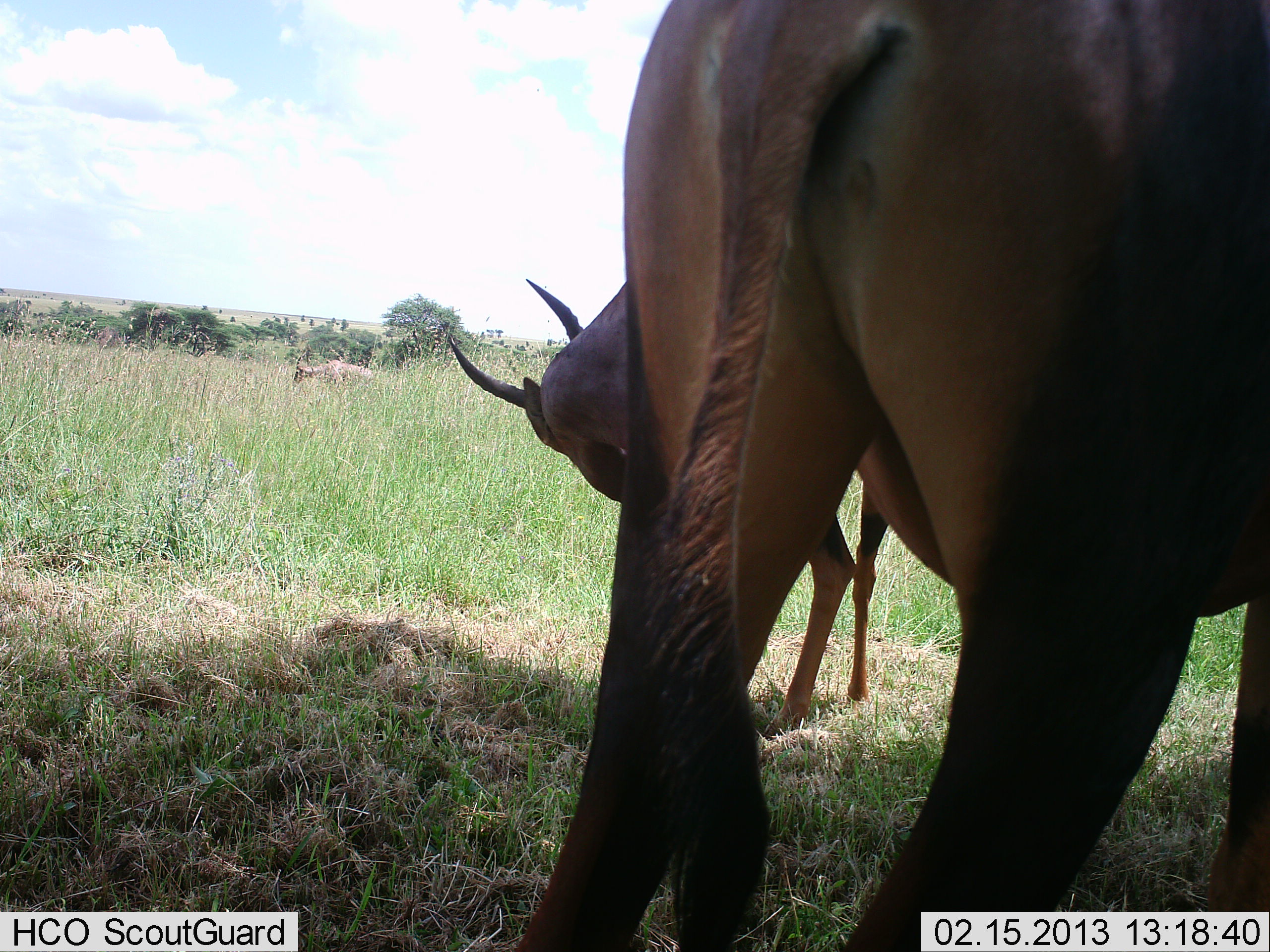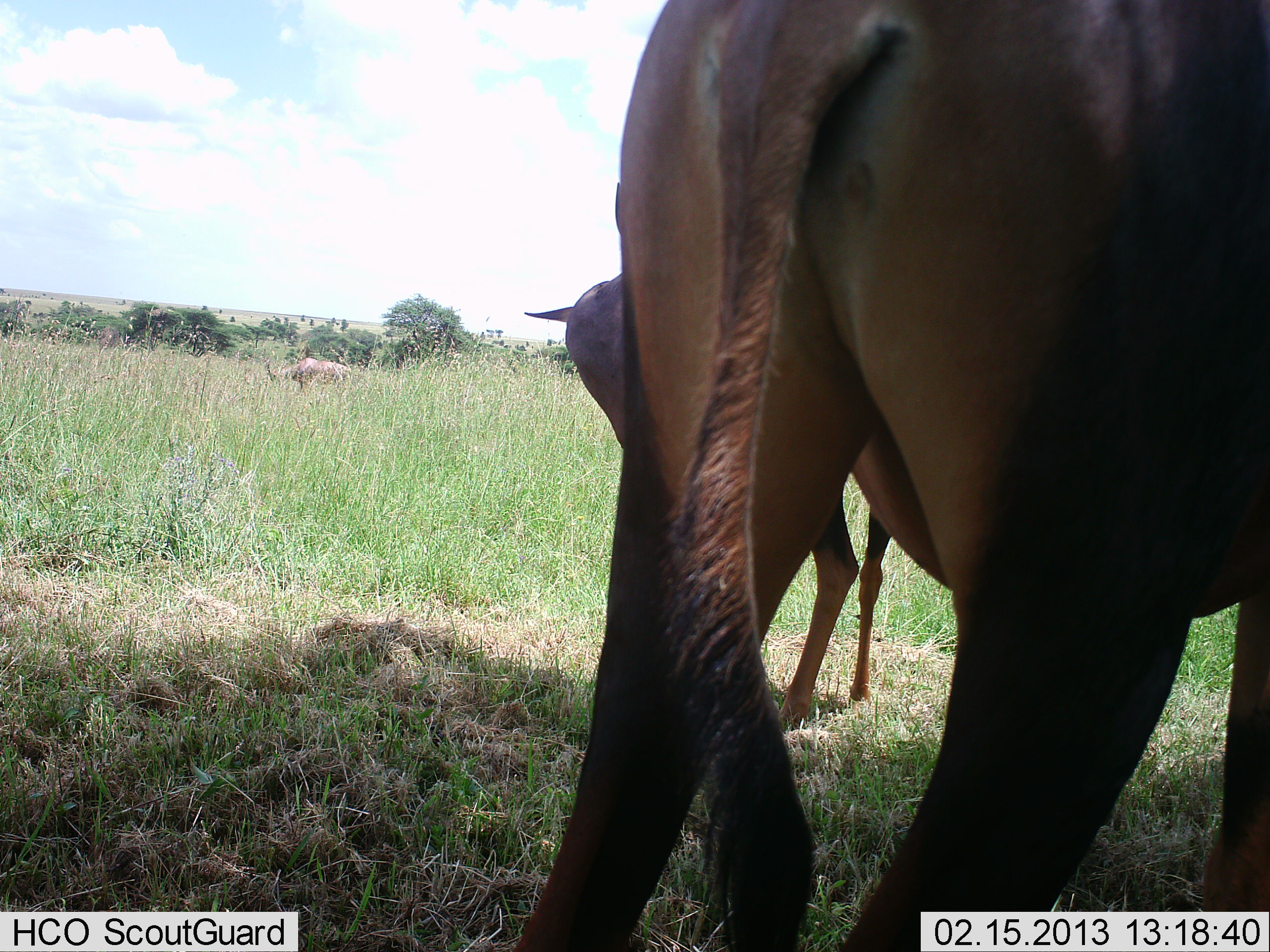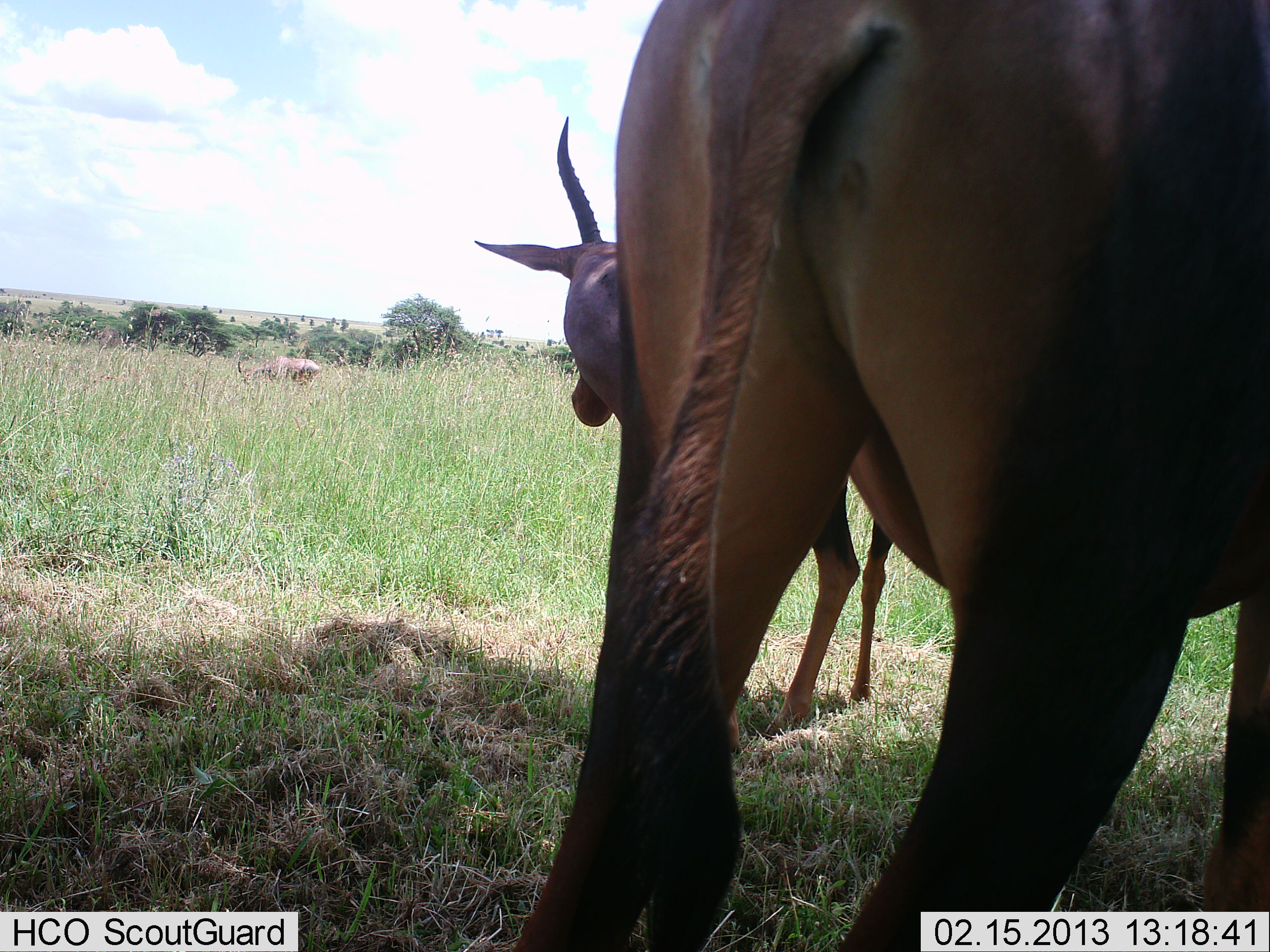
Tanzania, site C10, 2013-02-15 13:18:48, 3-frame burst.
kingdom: Animalia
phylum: Chordata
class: Mammalia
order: Artiodactyla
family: Bovidae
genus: Damaliscus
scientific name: Damaliscus lunatus jimela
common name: topi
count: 3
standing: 100%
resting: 0%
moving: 36%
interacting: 7%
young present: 0%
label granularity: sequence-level